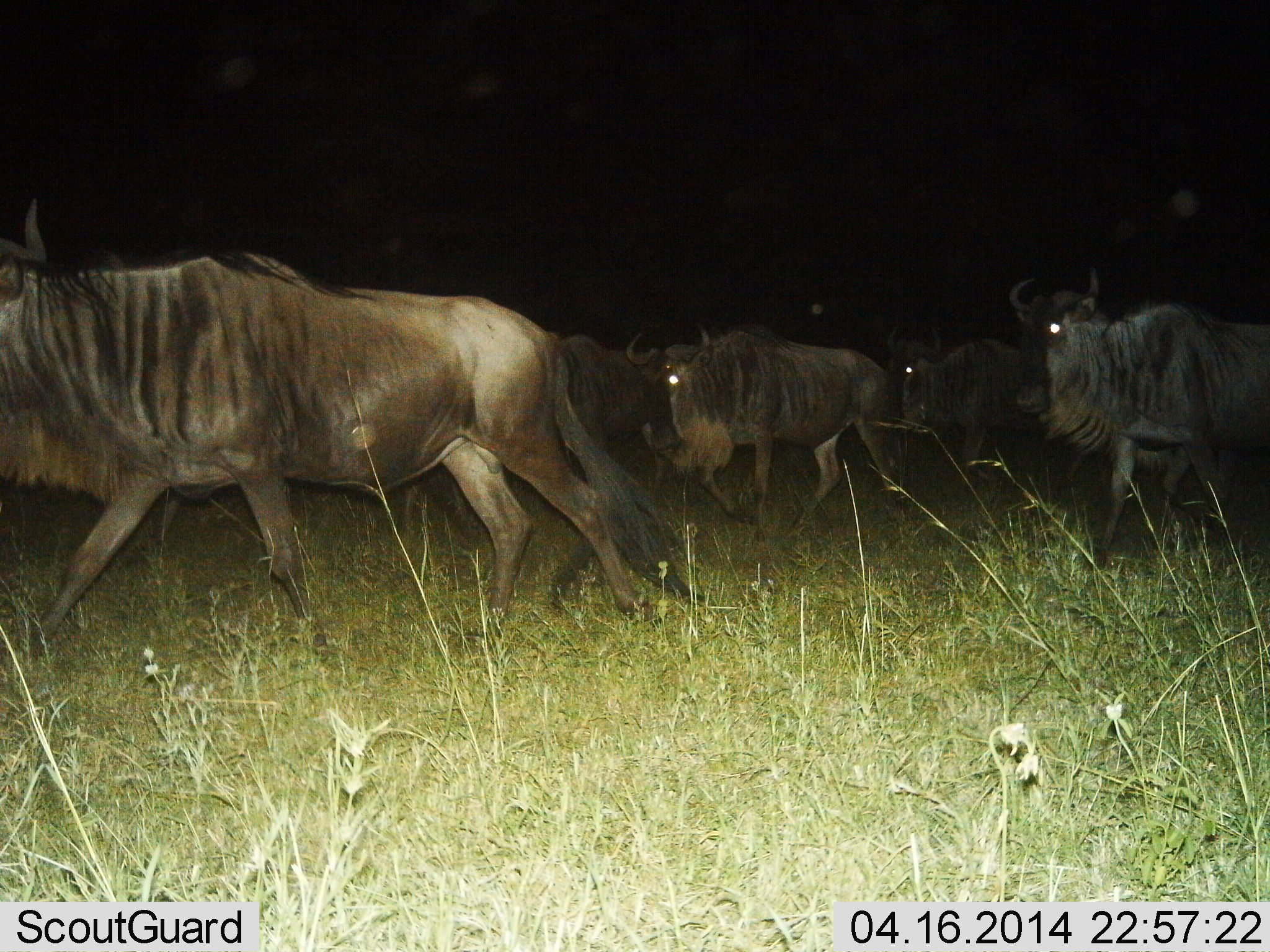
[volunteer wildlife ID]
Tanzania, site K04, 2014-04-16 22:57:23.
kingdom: Animalia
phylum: Chordata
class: Mammalia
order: Artiodactyla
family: Bovidae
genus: Connochaetes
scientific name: Connochaetes taurinus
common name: blue wildebeest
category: wildebeest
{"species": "wildebeest (blue wildebeest) (Connochaetes taurinus)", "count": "5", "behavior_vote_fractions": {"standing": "9%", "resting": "0%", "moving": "100%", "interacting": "0%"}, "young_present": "0%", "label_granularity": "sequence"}